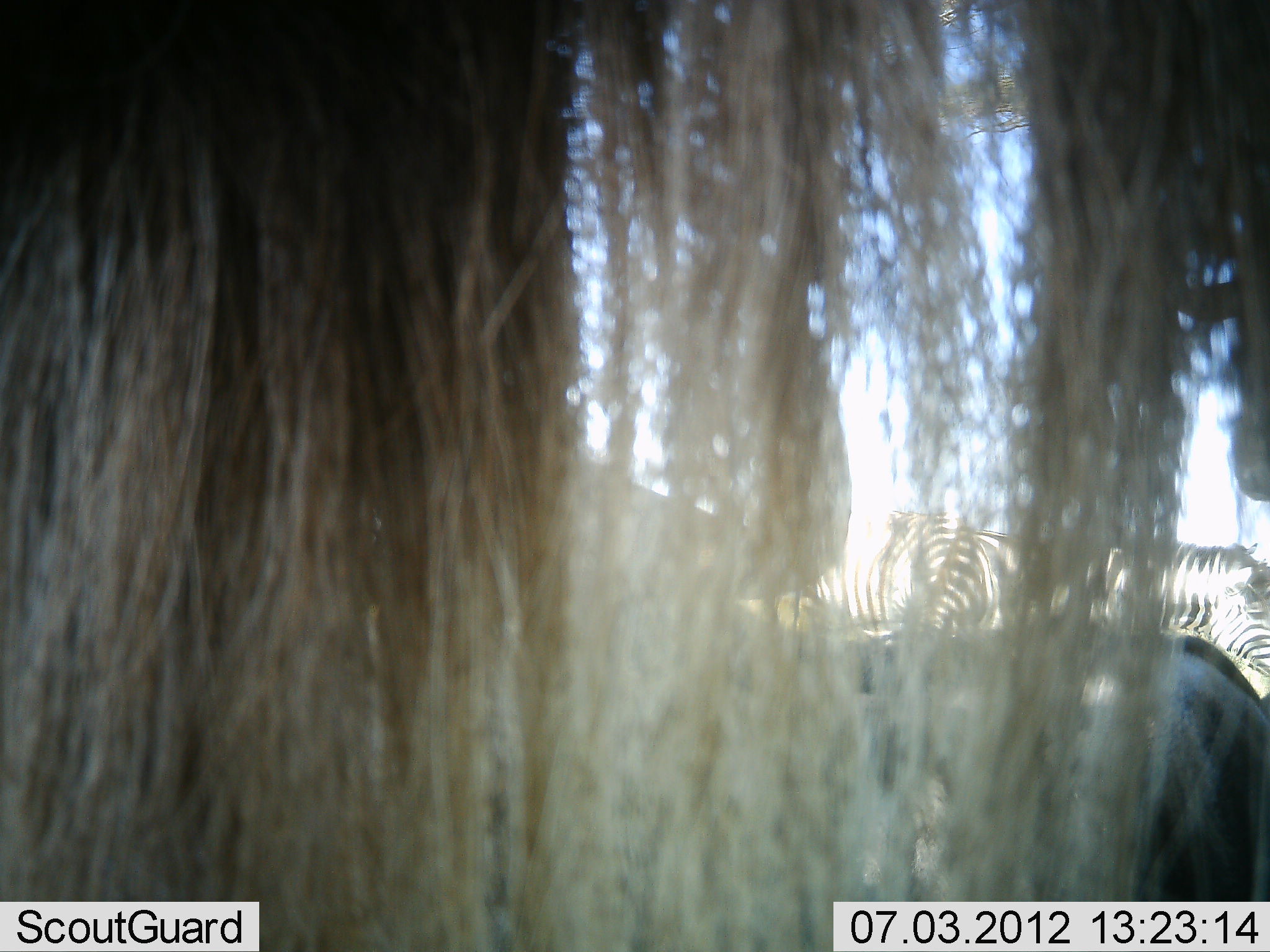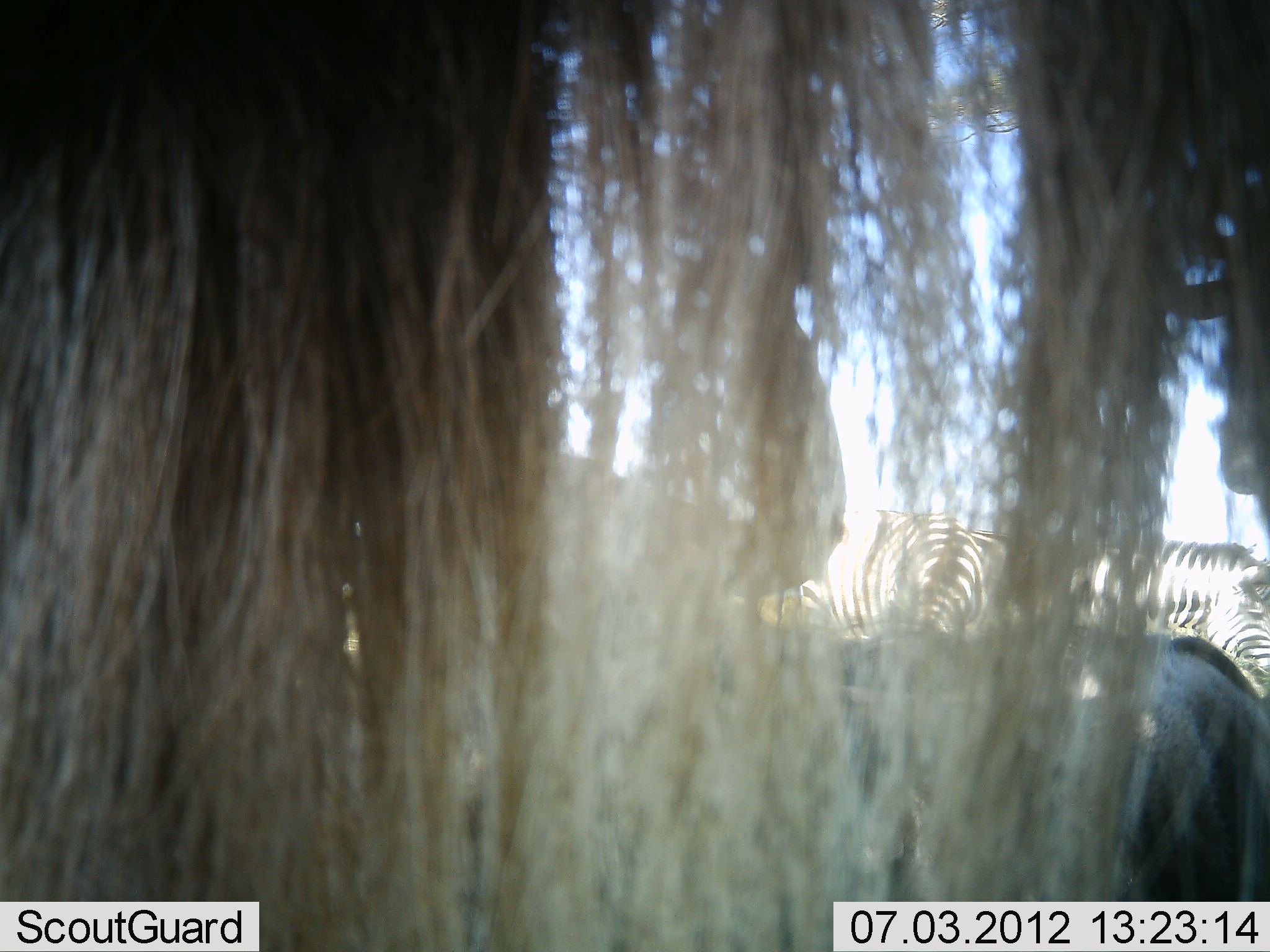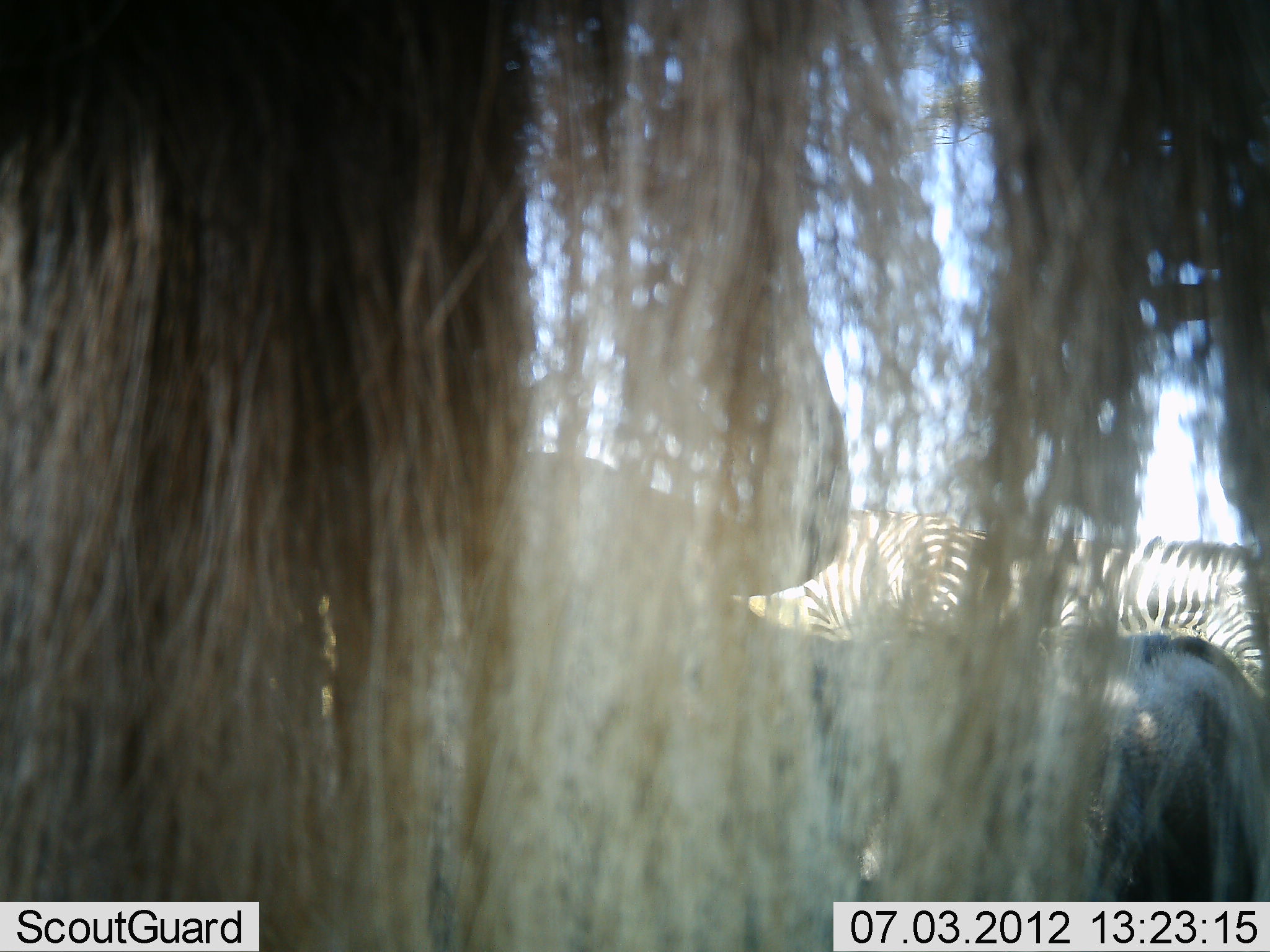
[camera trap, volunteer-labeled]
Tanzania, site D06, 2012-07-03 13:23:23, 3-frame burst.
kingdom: Animalia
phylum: Chordata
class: Mammalia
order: Artiodactyla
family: Bovidae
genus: Connochaetes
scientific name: Connochaetes taurinus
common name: blue wildebeest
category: wildebeest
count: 2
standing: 90%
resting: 50%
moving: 0%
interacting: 0%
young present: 0%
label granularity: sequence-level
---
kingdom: Animalia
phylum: Chordata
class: Mammalia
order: Perissodactyla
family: Equidae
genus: Equus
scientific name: Equus quagga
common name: plains zebra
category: zebra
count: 2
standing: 82%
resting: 18%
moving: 0%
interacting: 0%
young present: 0%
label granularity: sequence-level